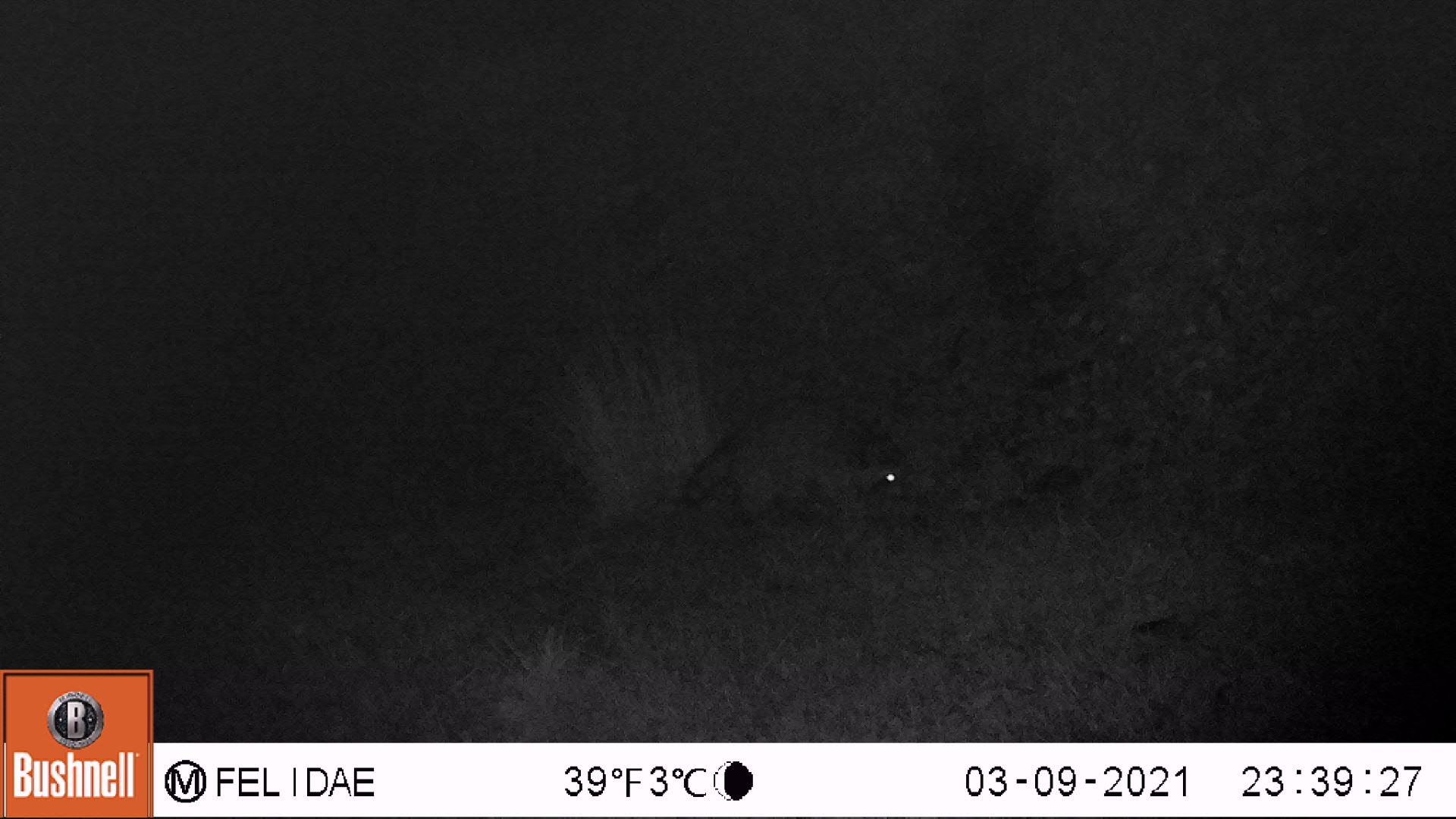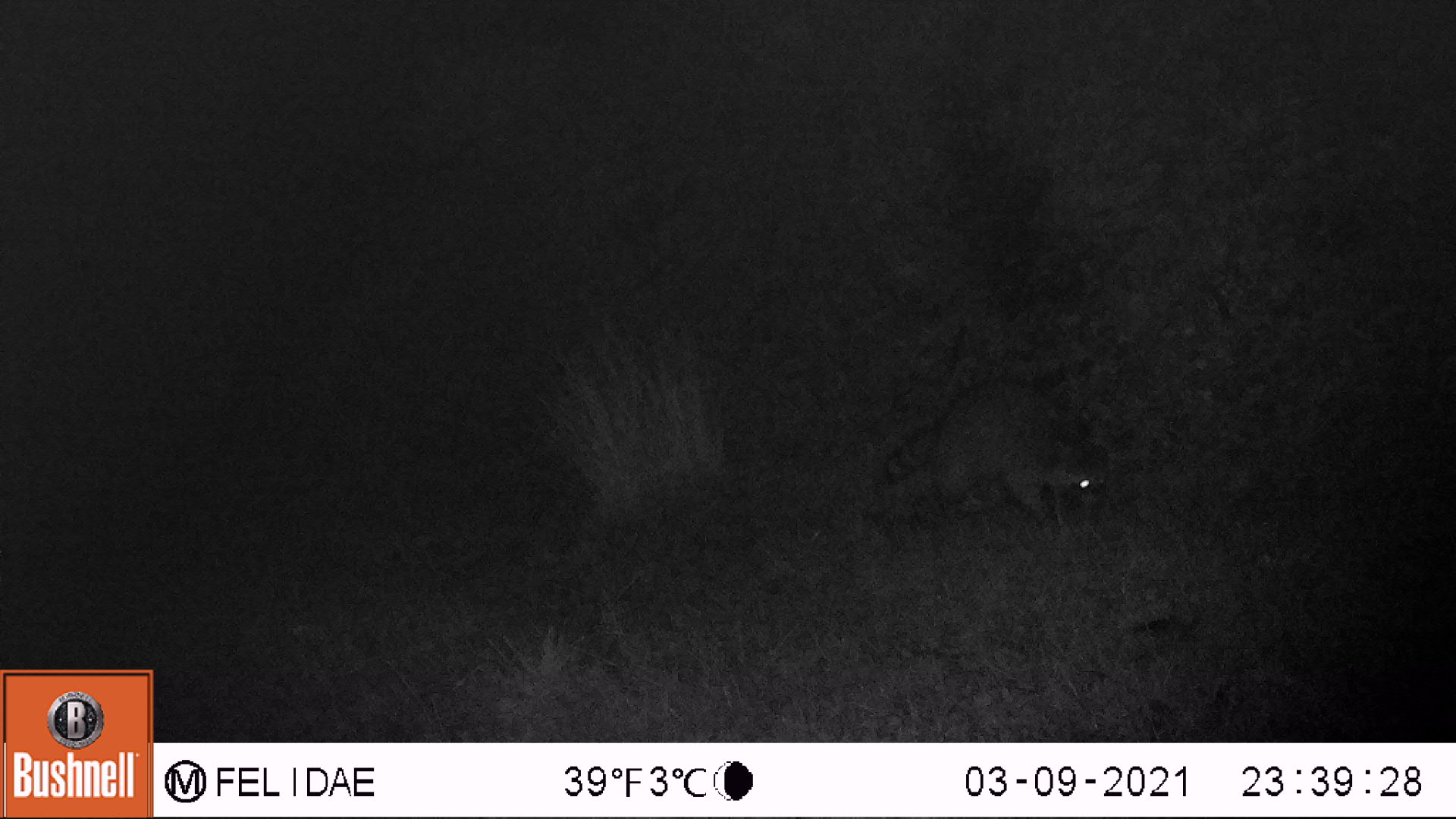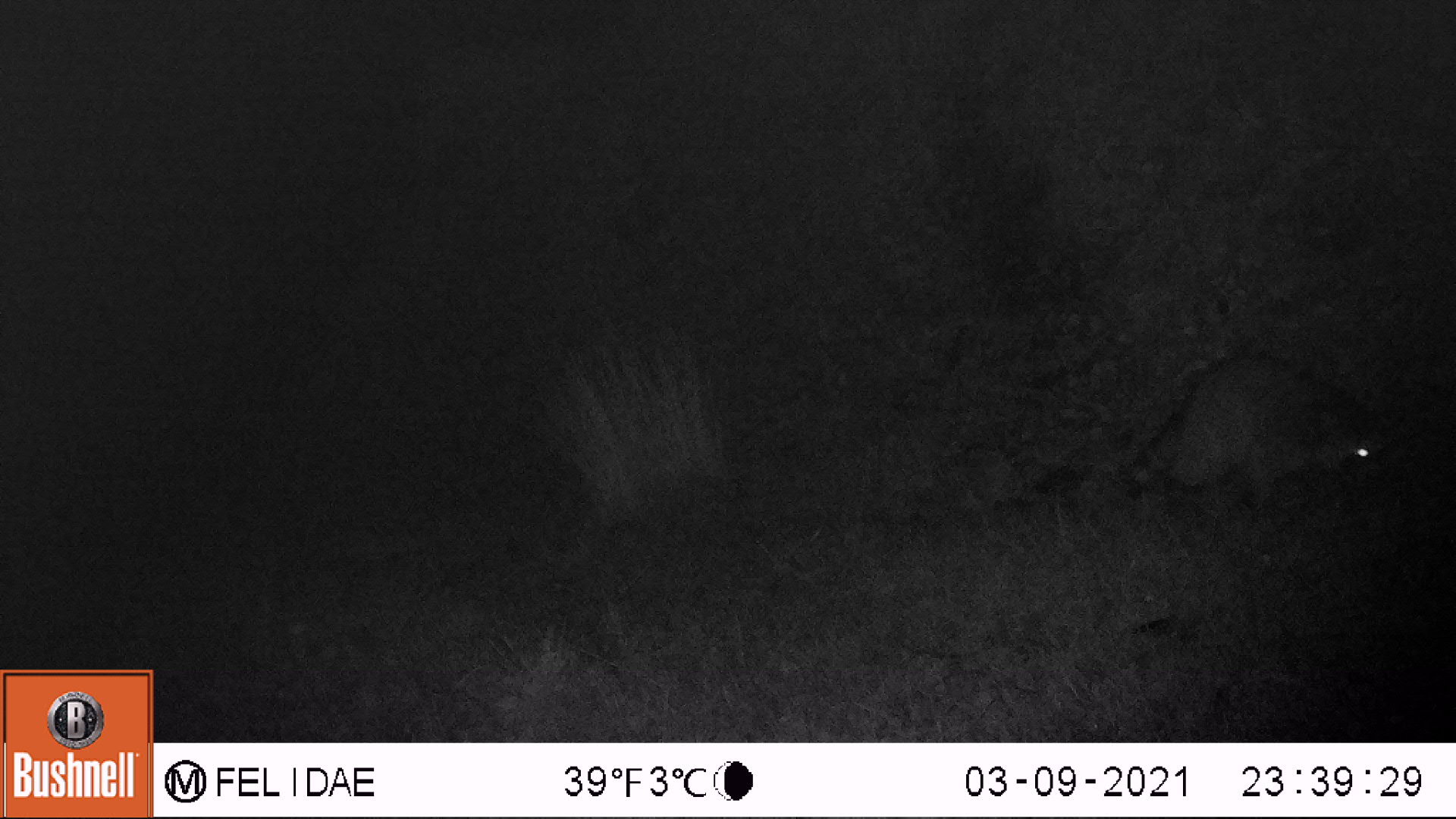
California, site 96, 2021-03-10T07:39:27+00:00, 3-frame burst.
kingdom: Animalia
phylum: Chordata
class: Mammalia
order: Carnivora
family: Procyonidae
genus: Procyon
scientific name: Procyon lotor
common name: raccoon